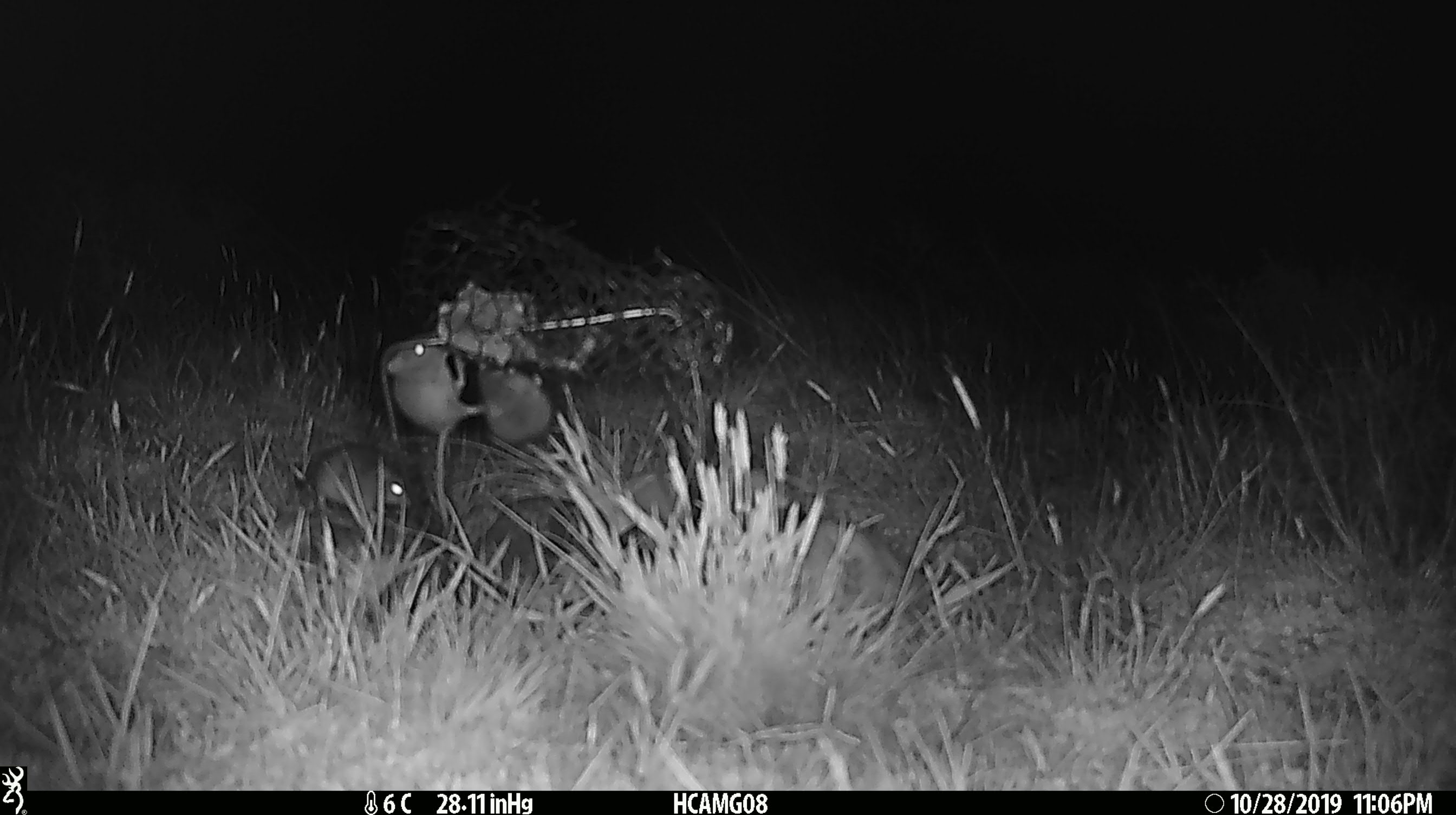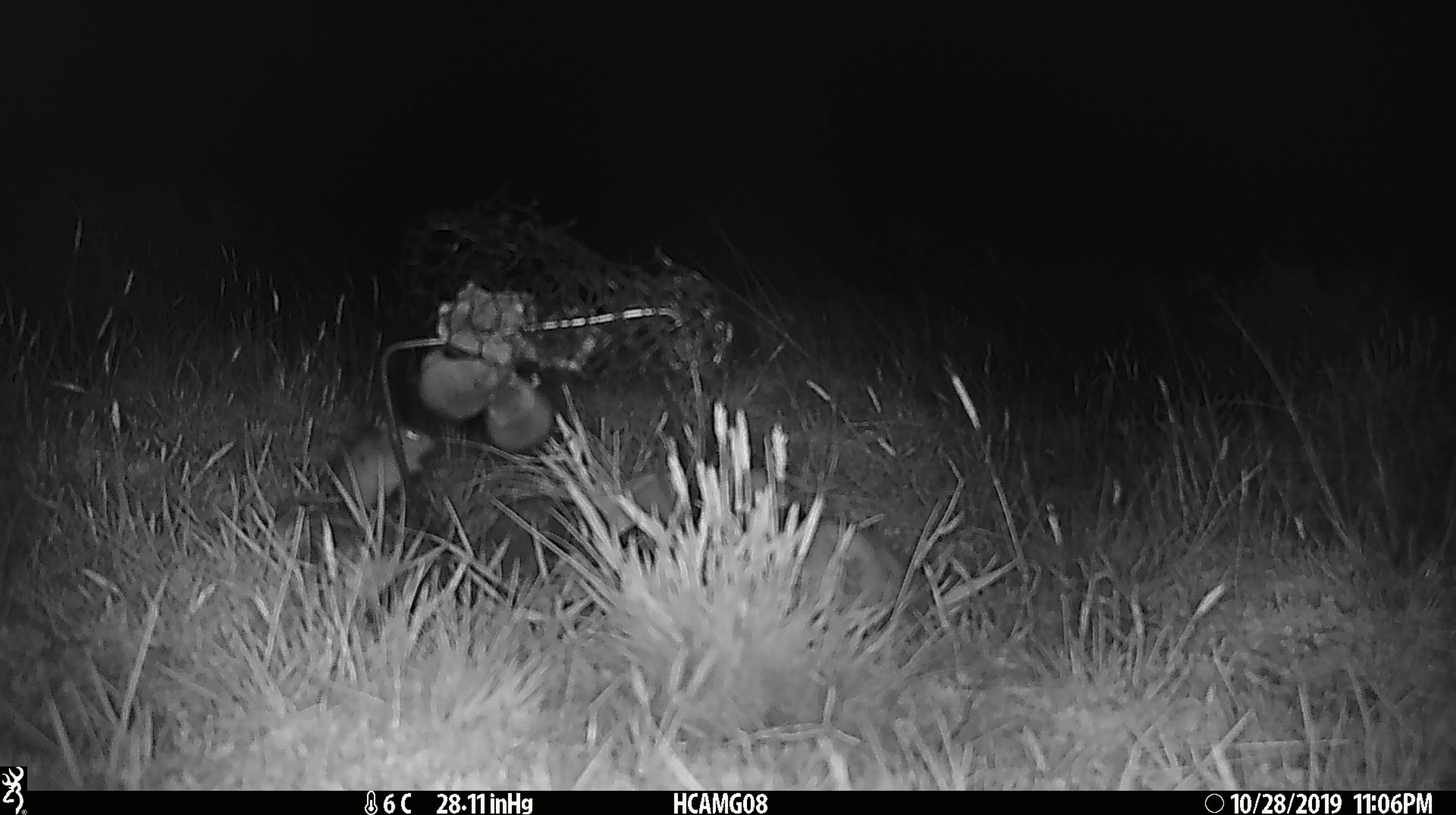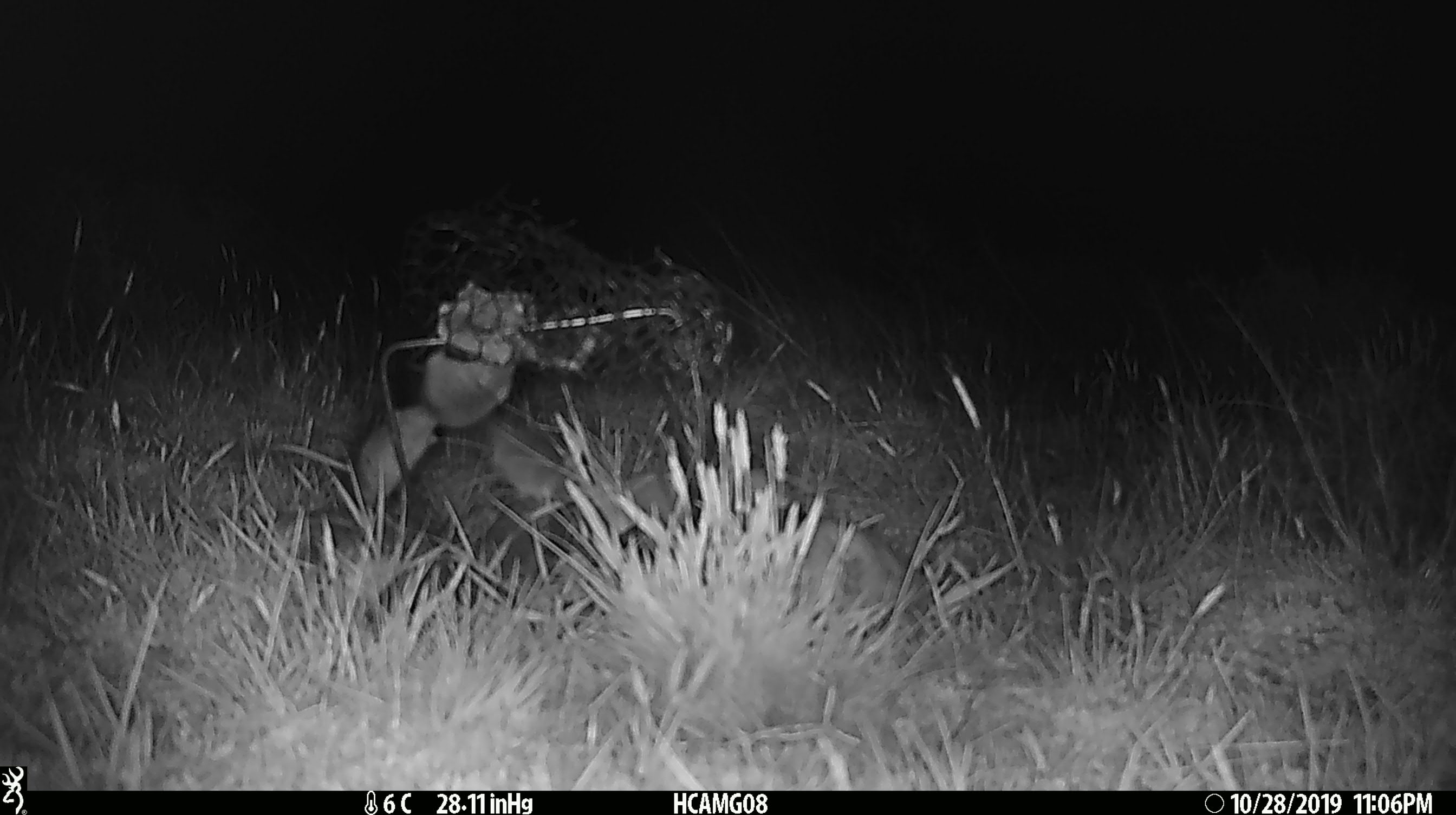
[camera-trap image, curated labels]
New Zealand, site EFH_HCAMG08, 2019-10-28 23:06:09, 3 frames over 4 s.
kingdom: Animalia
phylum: Chordata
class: Mammalia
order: Rodentia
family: Muridae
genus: Mus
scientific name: Mus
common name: mouse